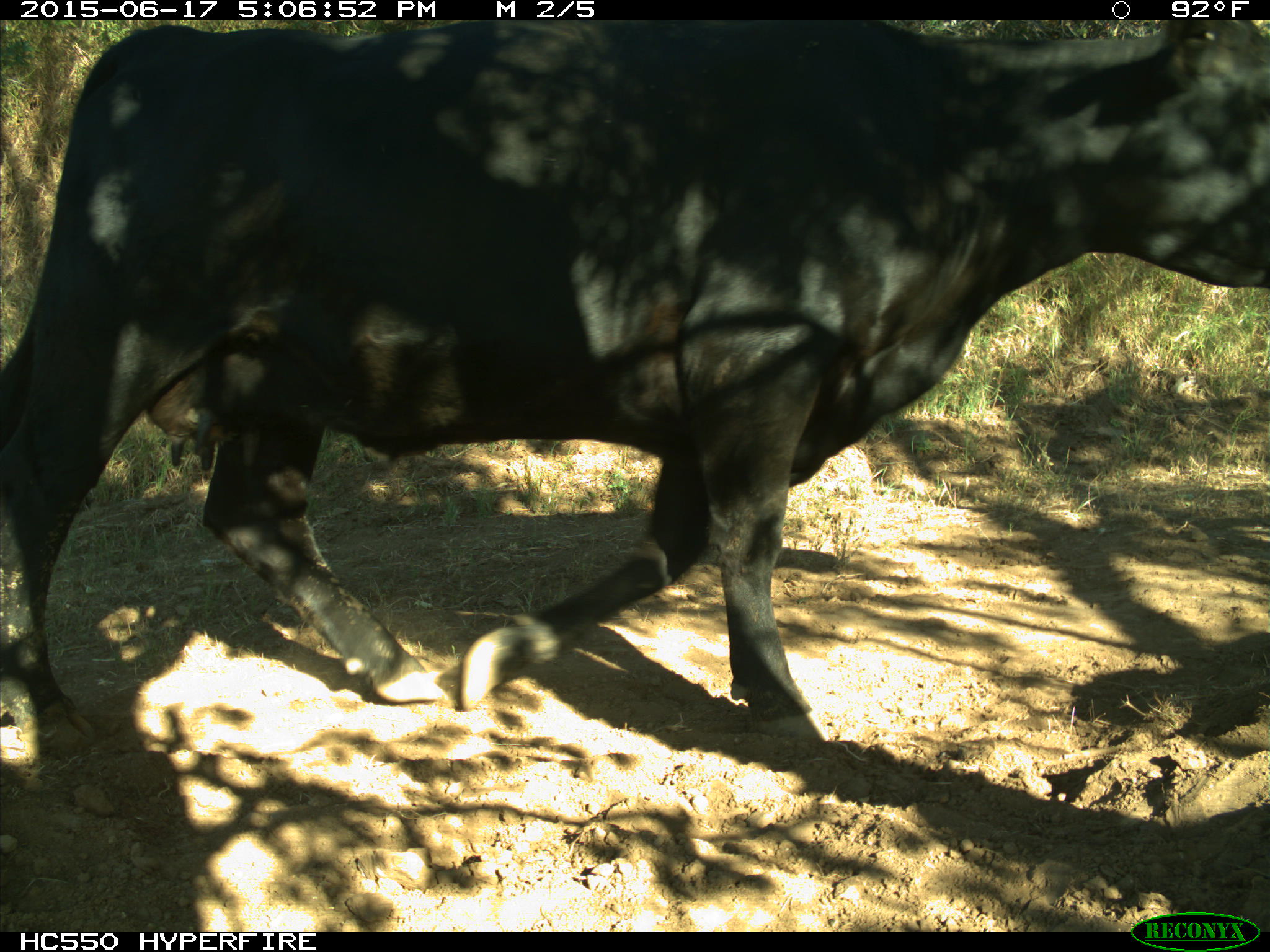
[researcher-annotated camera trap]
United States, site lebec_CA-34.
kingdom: Animalia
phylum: Chordata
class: Mammalia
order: Artiodactyla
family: Bovidae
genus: Bos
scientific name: Bos taurus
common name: domestic cow